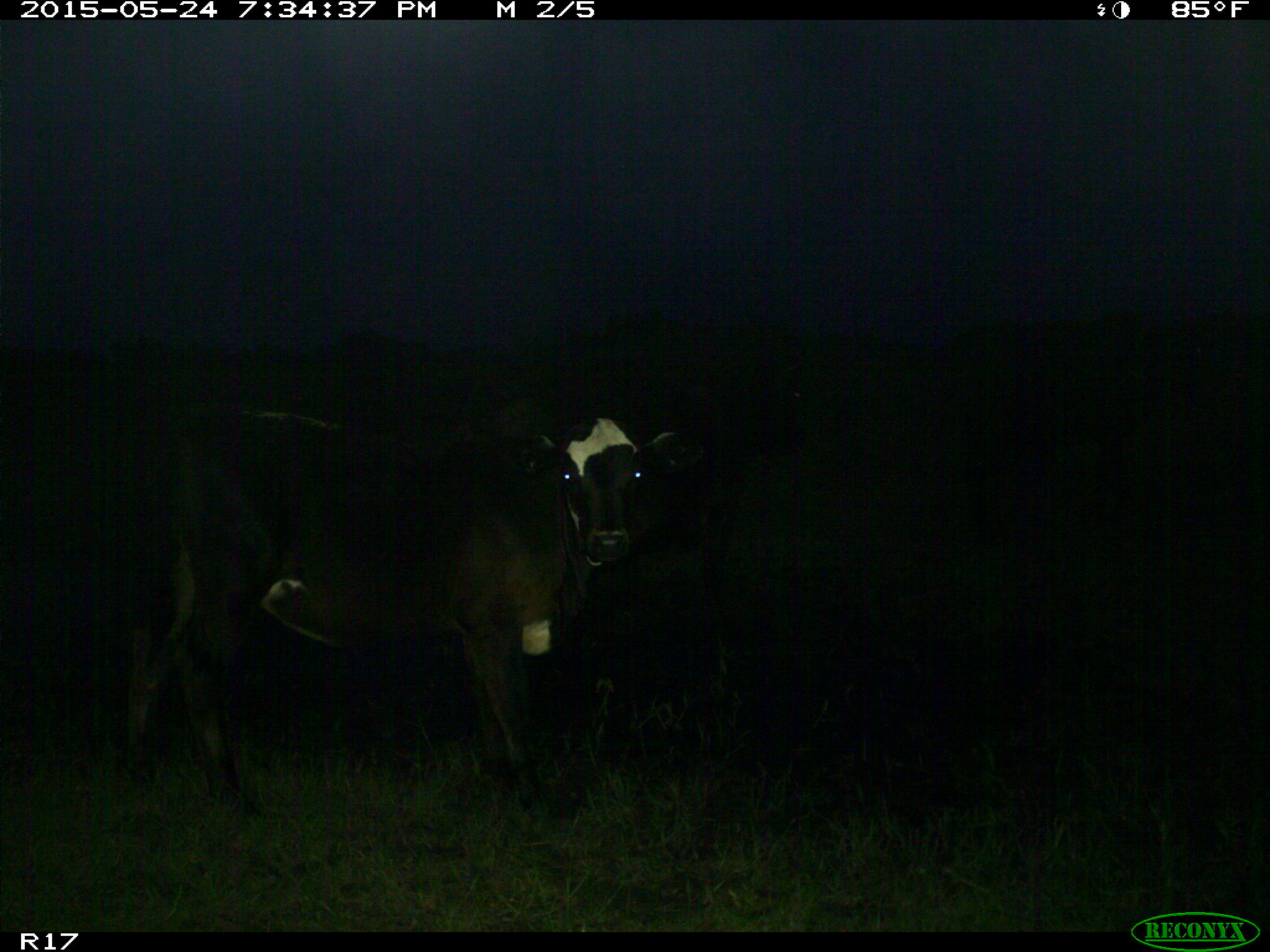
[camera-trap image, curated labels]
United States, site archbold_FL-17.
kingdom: Animalia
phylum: Chordata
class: Mammalia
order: Artiodactyla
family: Bovidae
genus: Bos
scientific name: Bos taurus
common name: domestic cow